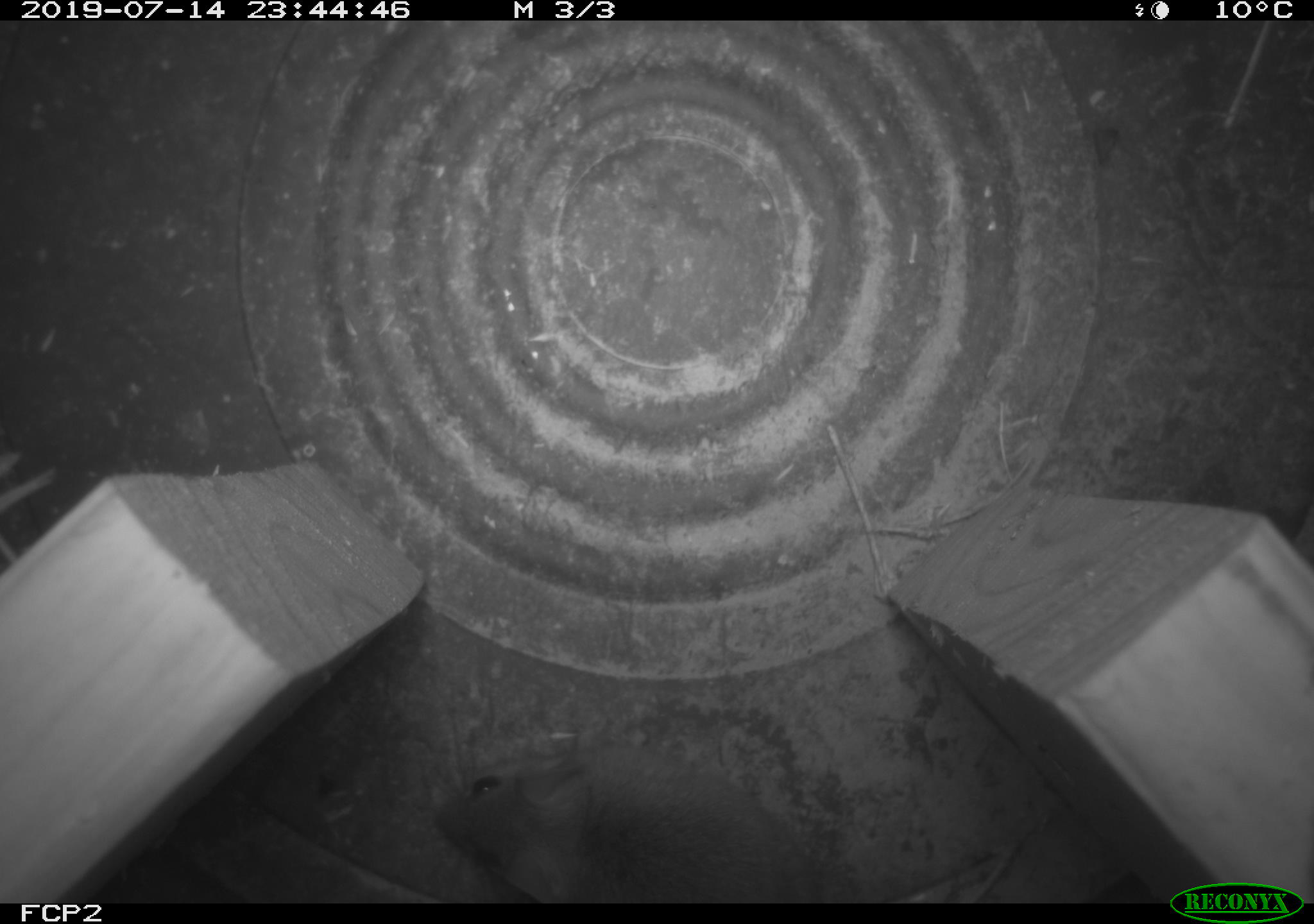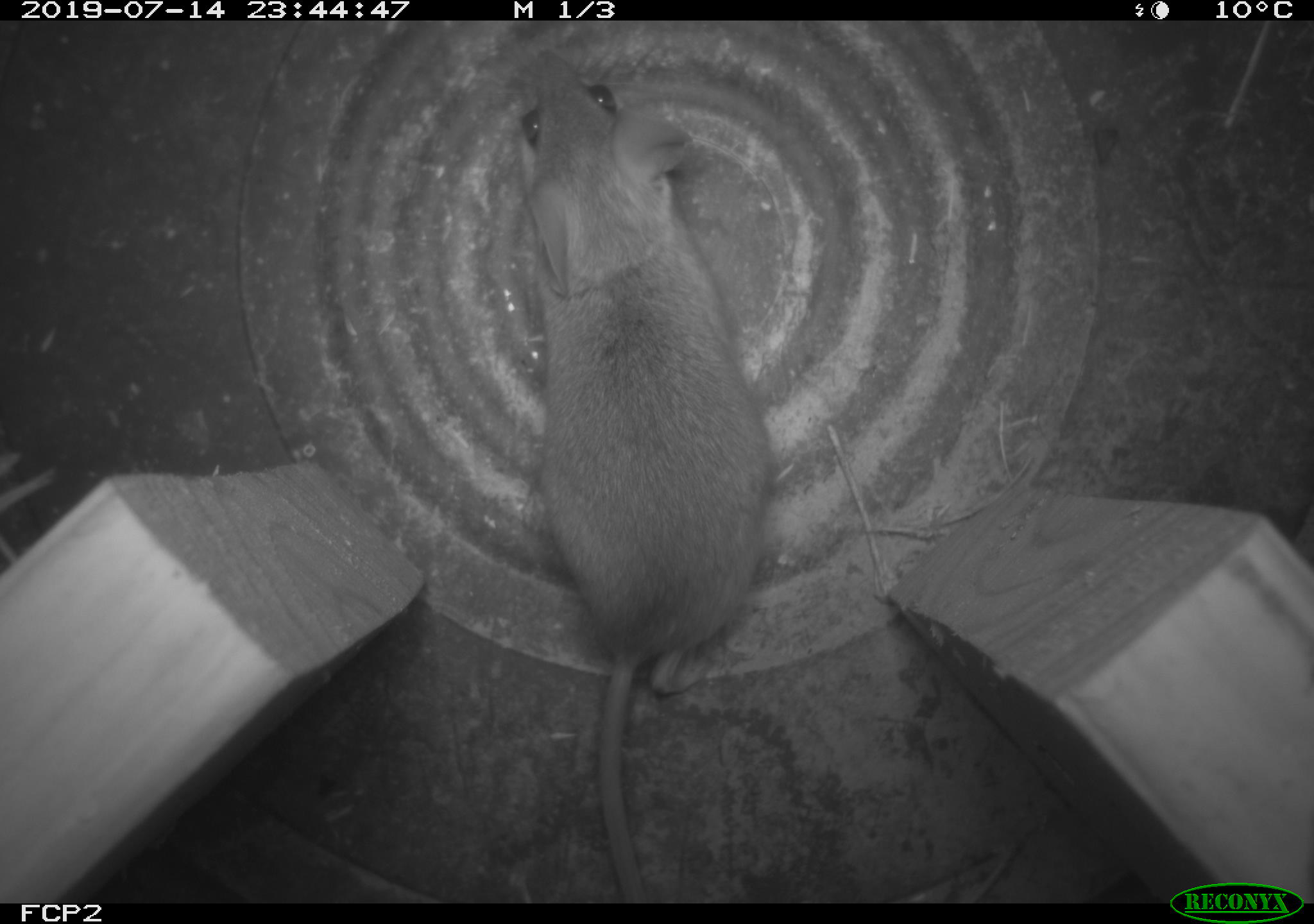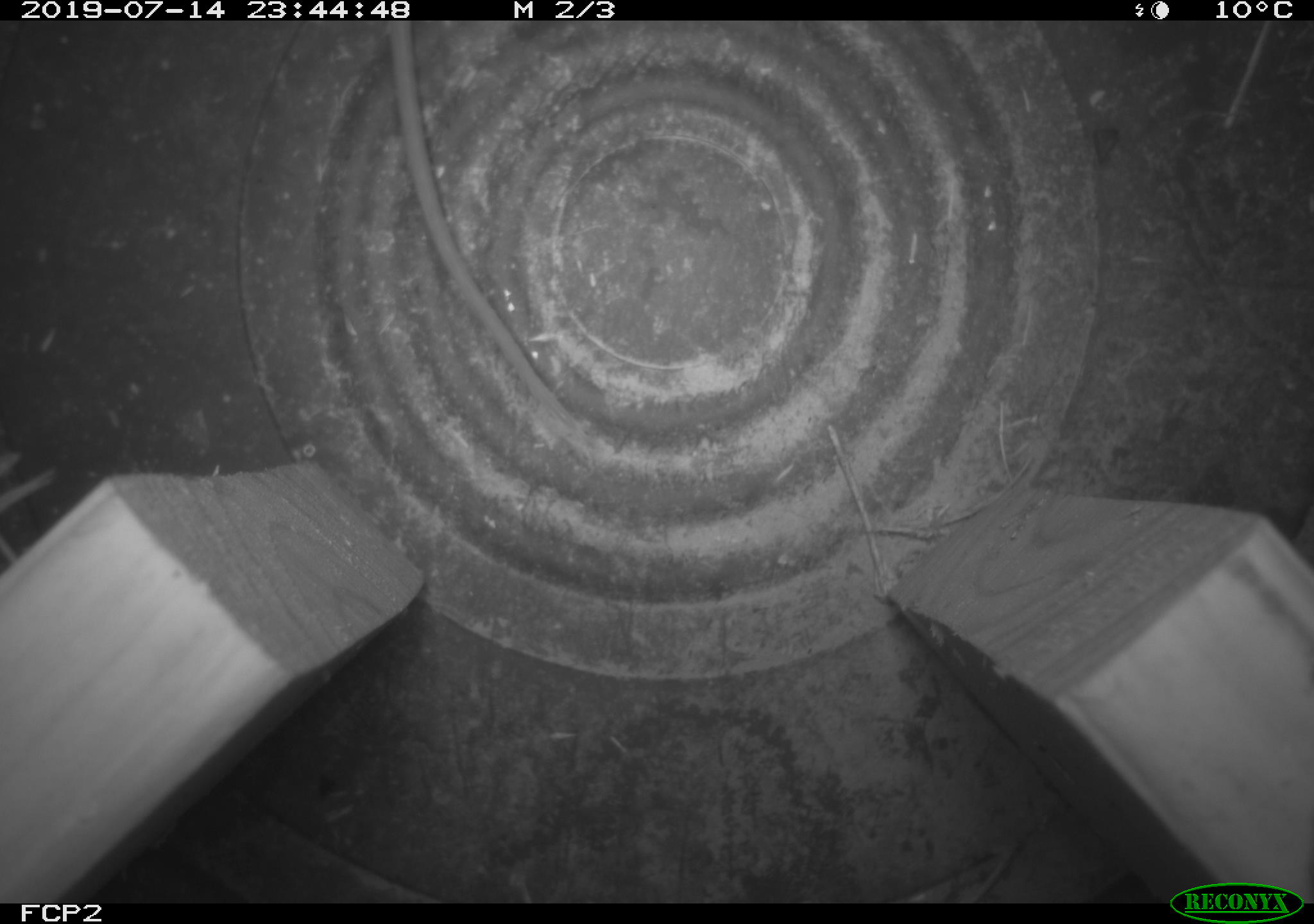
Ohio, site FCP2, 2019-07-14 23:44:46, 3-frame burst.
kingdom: Animalia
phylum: Chordata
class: Mammalia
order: Rodentia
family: Cricetidae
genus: Peromyscus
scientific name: Peromyscus leucopus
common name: white-footed mouse